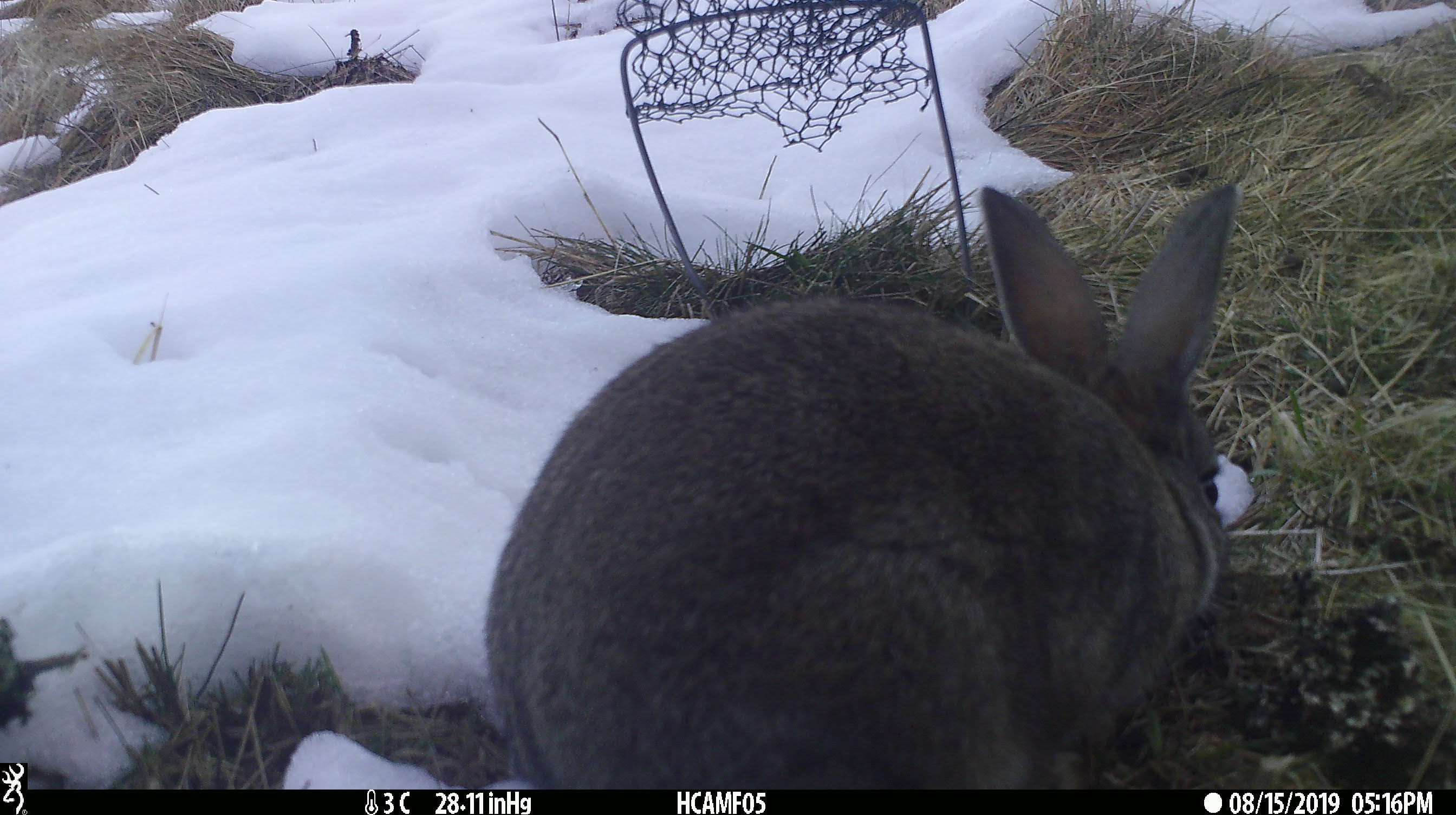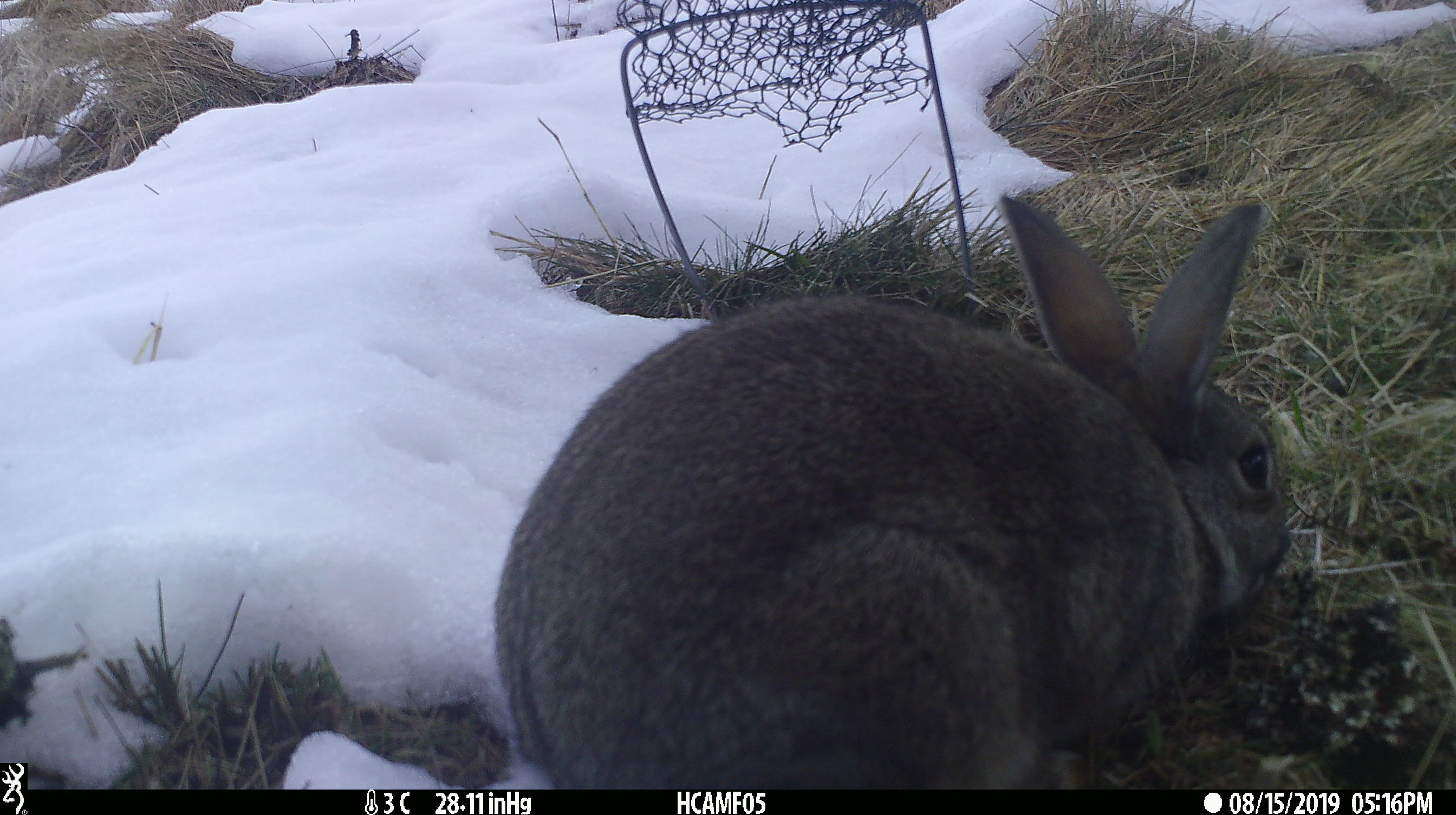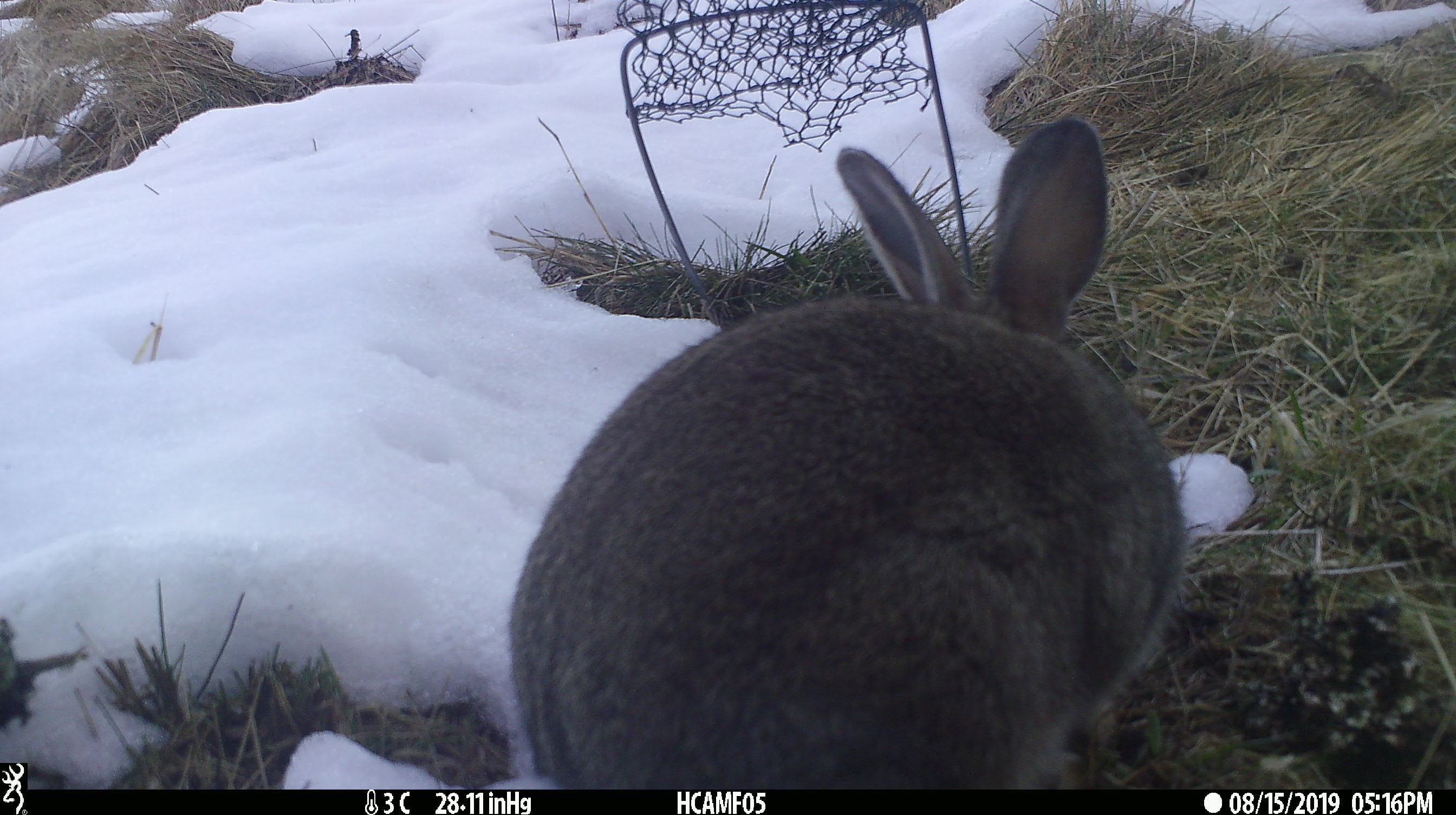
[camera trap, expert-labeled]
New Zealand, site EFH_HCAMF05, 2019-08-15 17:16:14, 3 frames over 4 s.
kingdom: Animalia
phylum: Chordata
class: Mammalia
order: Lagomorpha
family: Leporidae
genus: Oryctolagus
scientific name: Oryctolagus cuniculus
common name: european rabbit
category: rabbit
Rabbit (european rabbit) (Oryctolagus cuniculus).